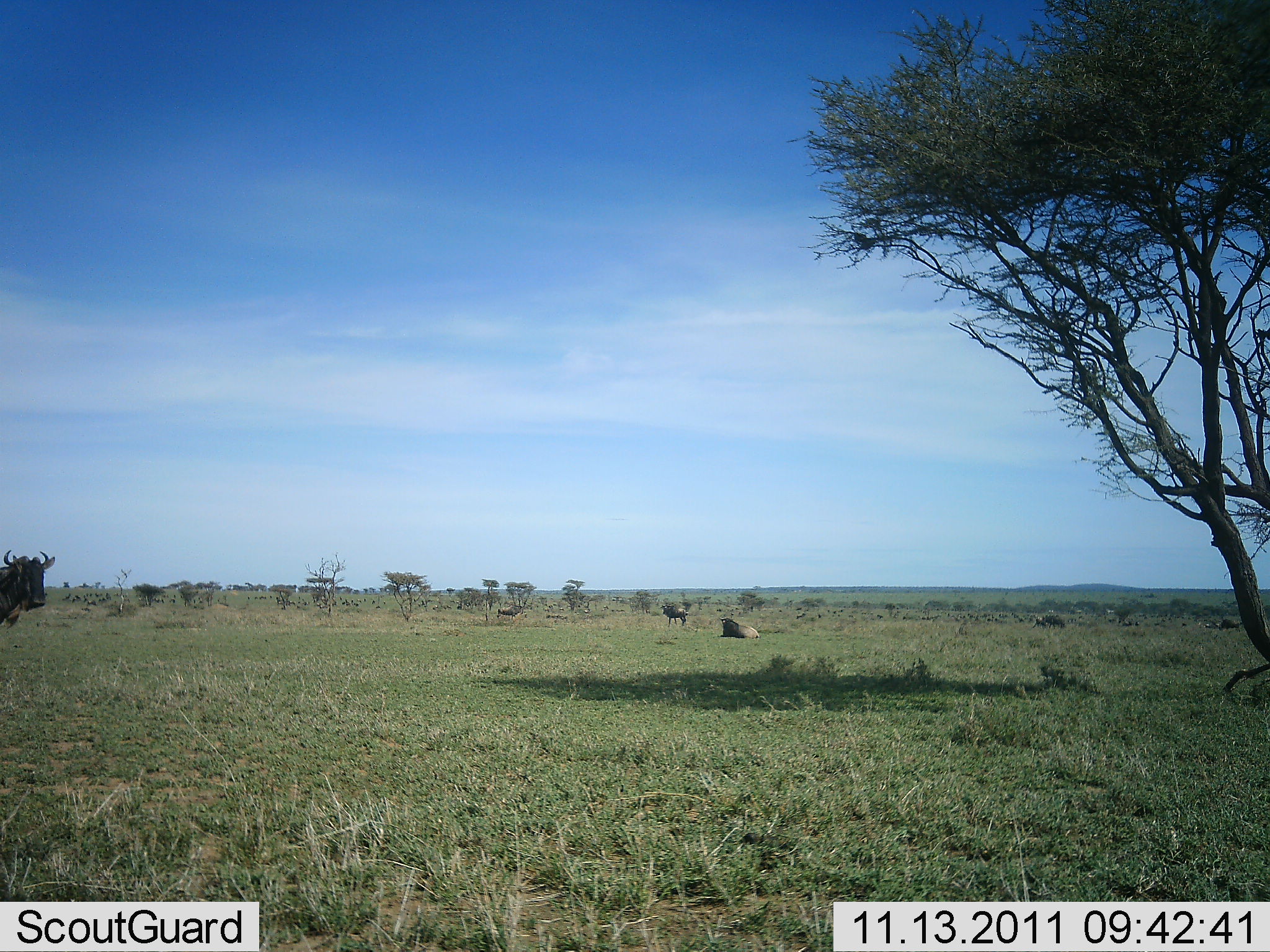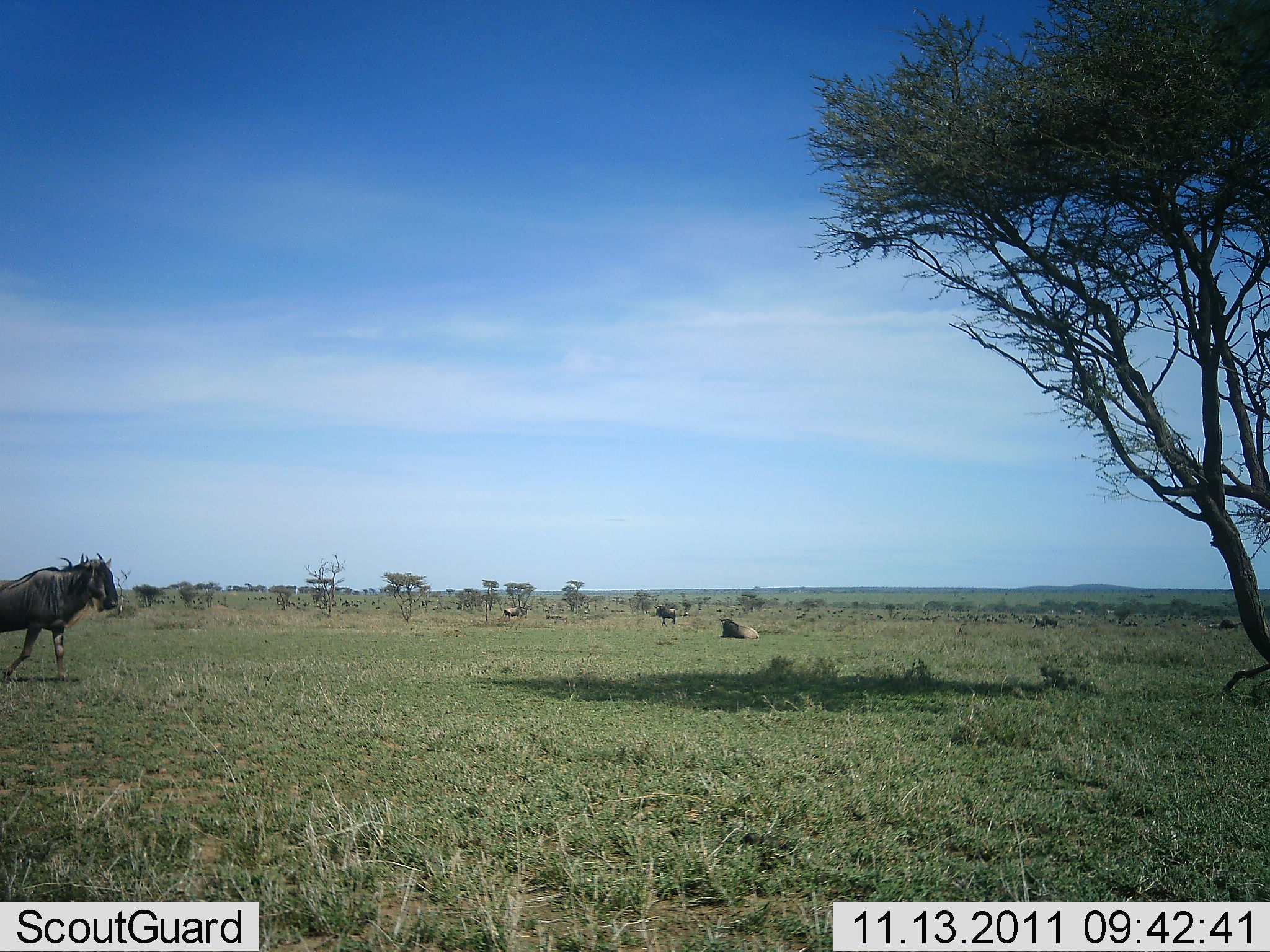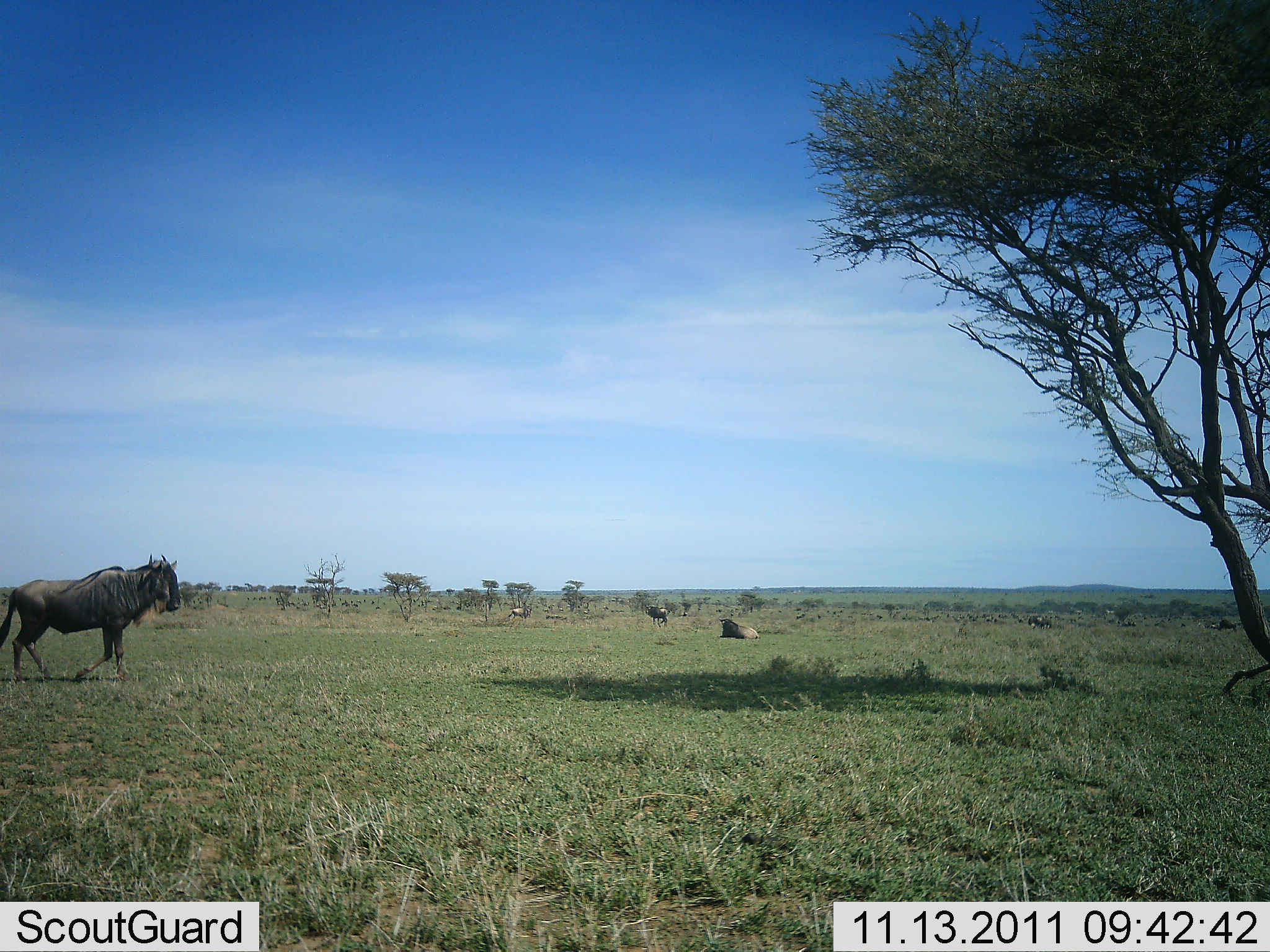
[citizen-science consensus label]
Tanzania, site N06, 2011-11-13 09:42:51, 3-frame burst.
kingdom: Animalia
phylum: Chordata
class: Mammalia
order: Artiodactyla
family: Bovidae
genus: Connochaetes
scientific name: Connochaetes taurinus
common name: blue wildebeest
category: wildebeest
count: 5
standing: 38%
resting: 54%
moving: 100%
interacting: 0%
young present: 0%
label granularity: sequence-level